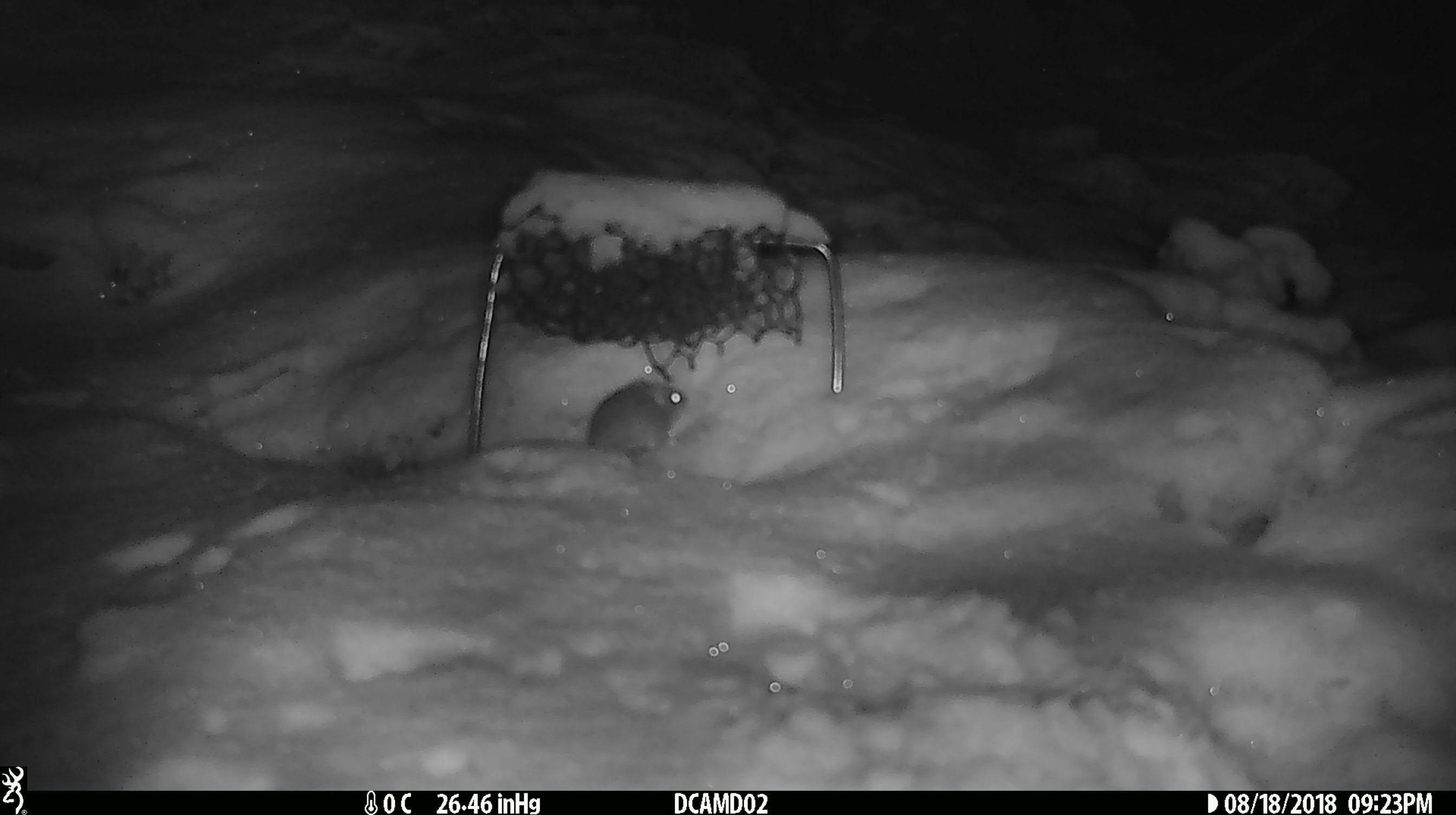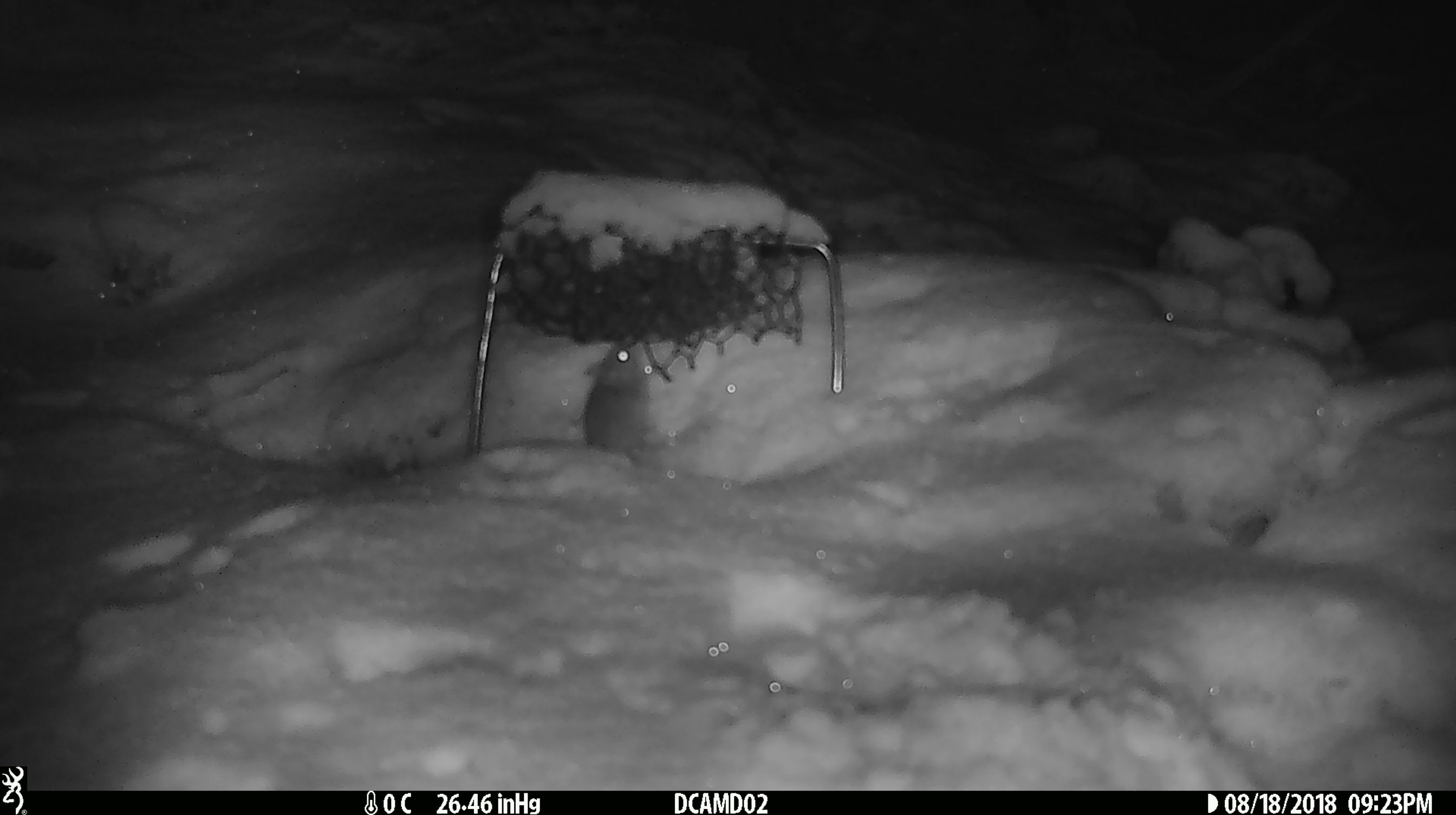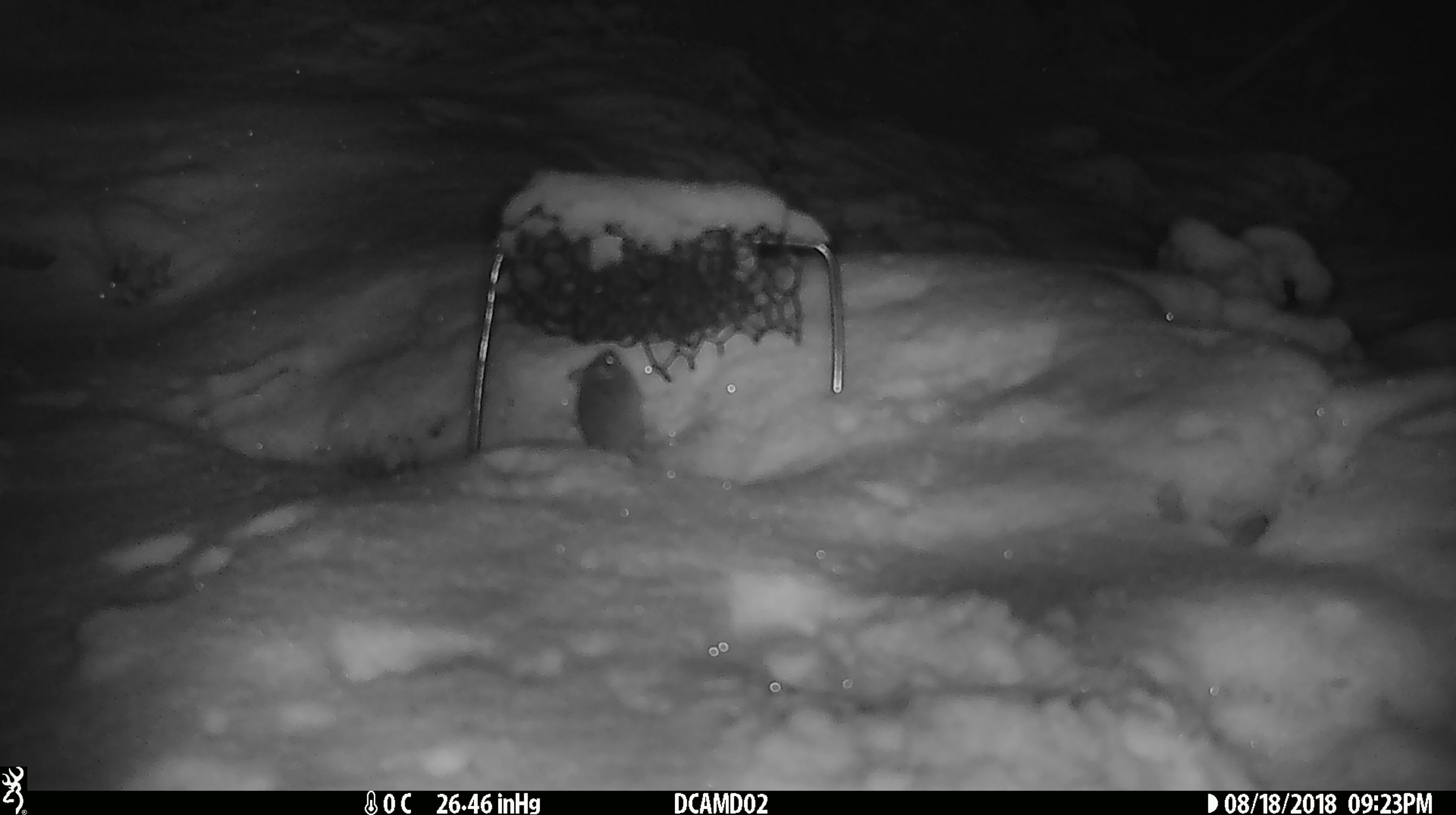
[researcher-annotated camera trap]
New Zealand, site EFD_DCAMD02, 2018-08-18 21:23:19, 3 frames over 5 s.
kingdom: Animalia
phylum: Chordata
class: Mammalia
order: Rodentia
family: Muridae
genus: Mus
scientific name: Mus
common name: mouse